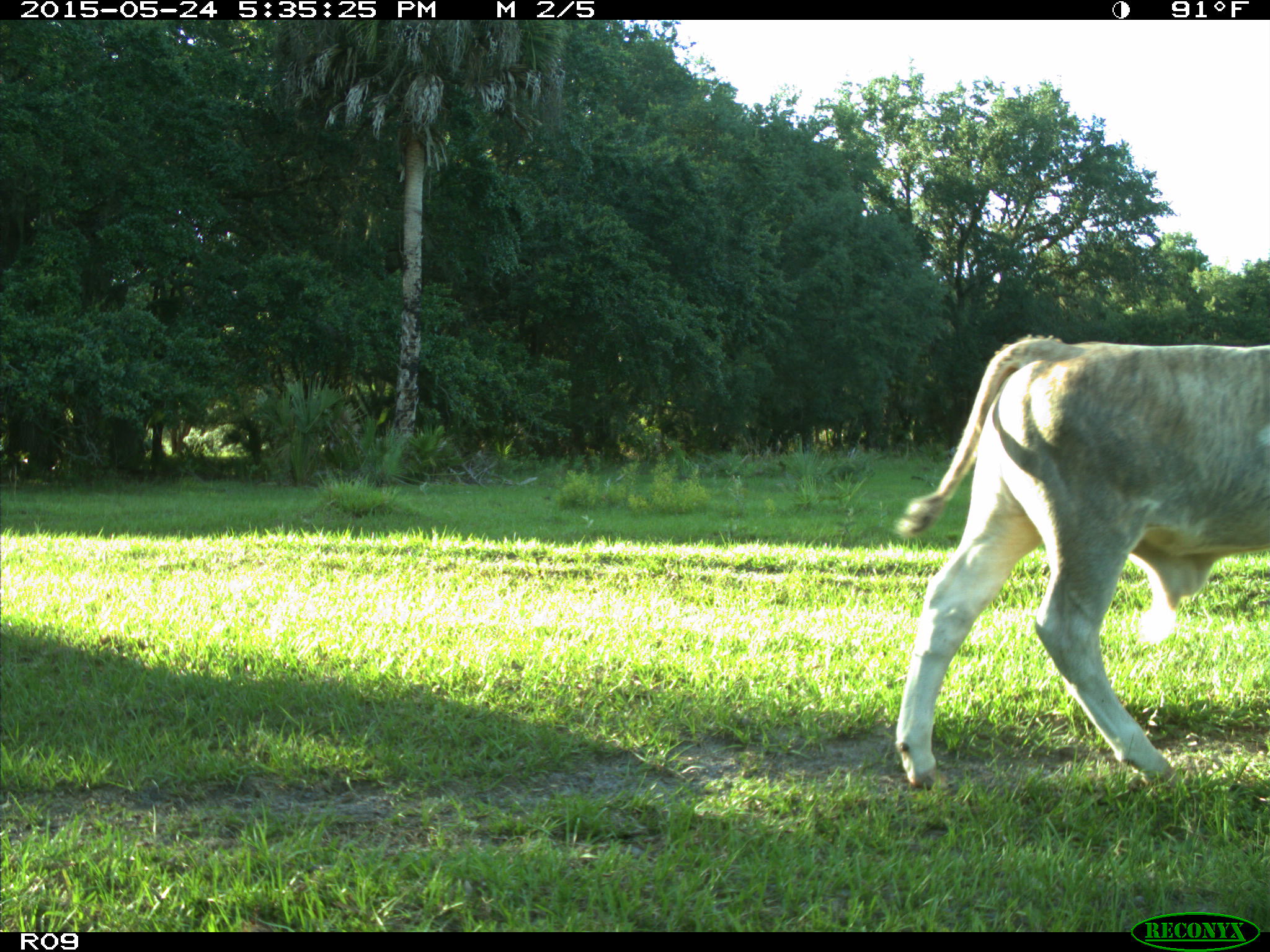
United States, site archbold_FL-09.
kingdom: Animalia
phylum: Chordata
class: Mammalia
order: Artiodactyla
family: Bovidae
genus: Bos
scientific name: Bos taurus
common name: domestic cow